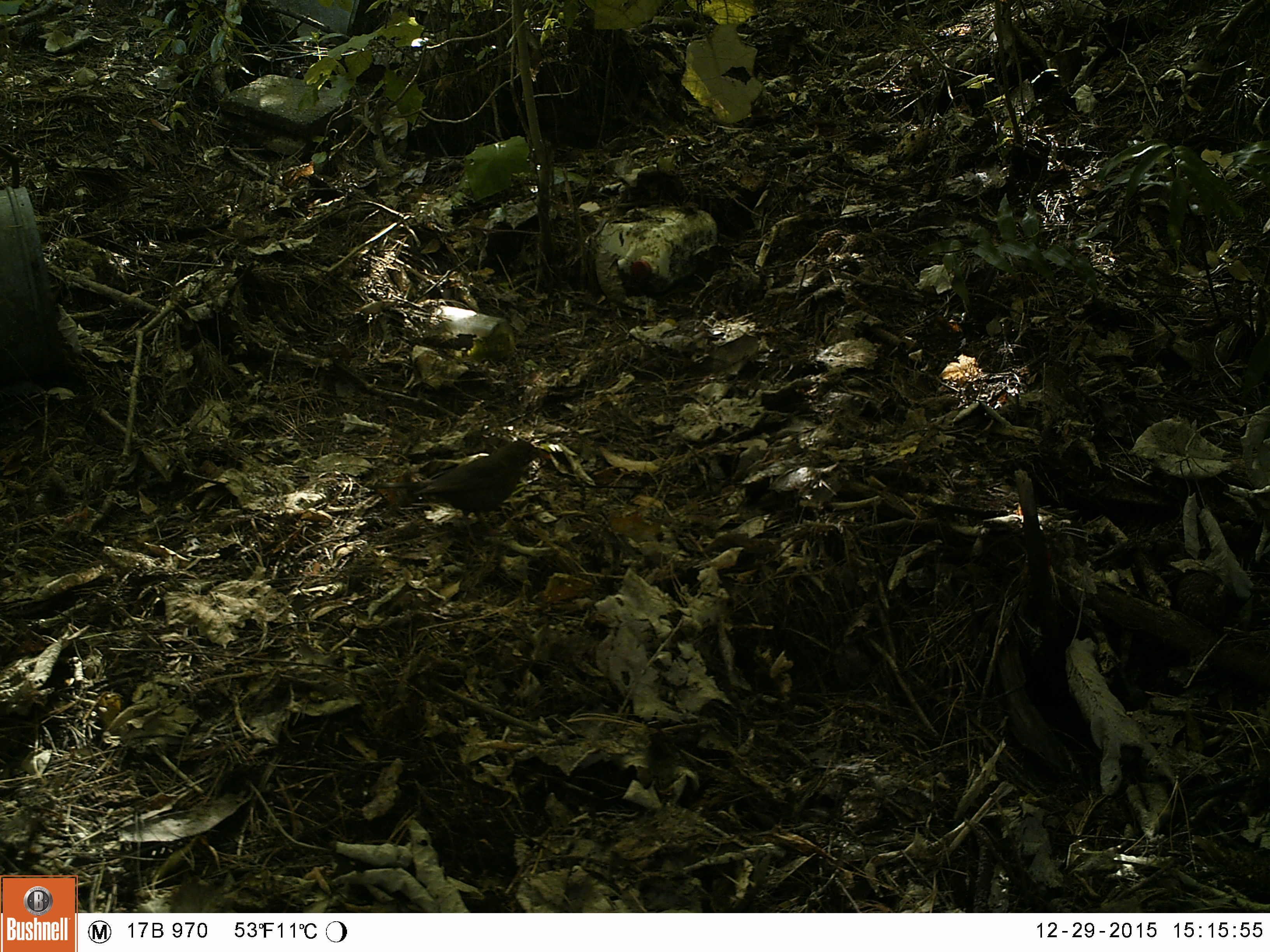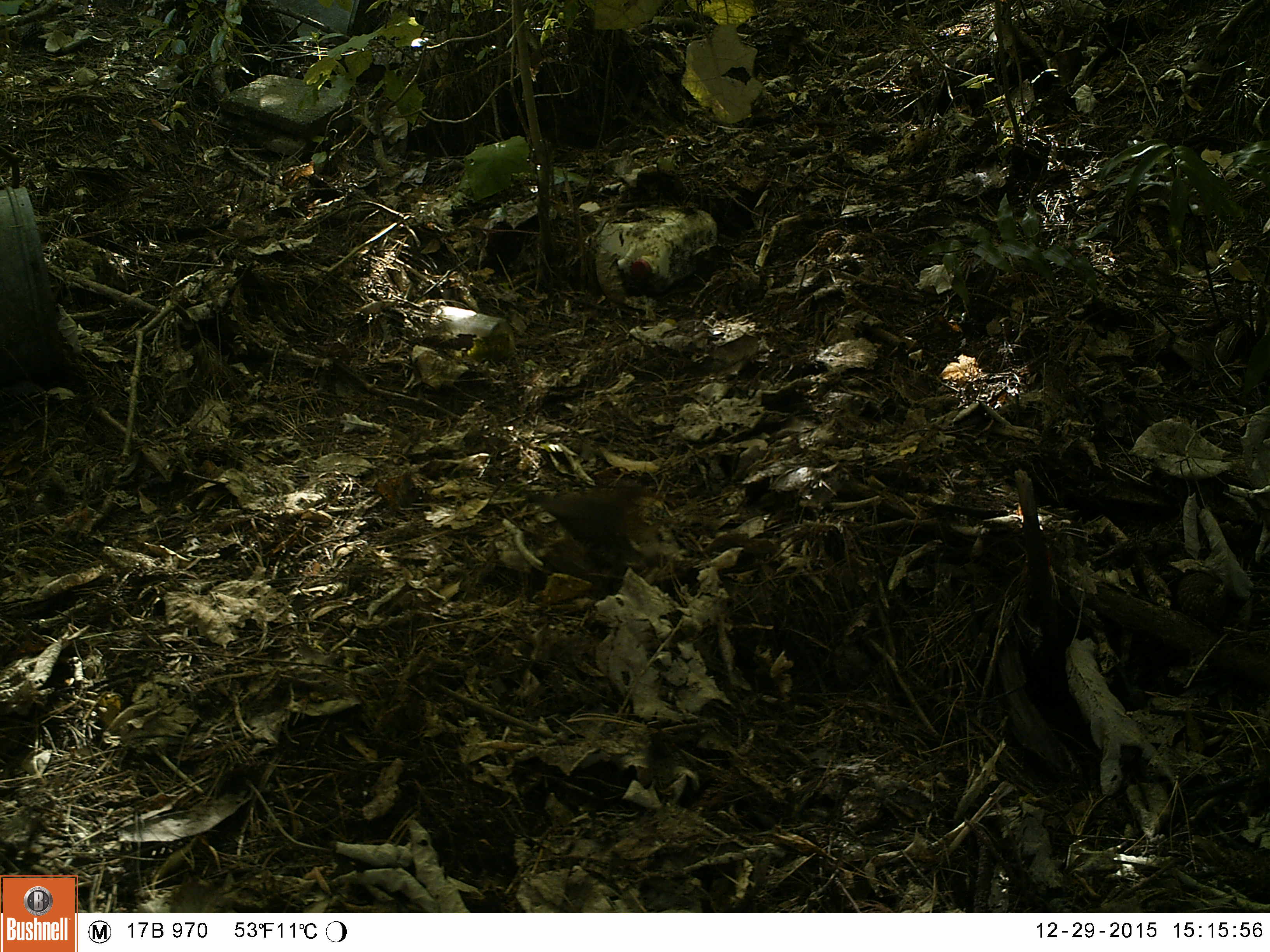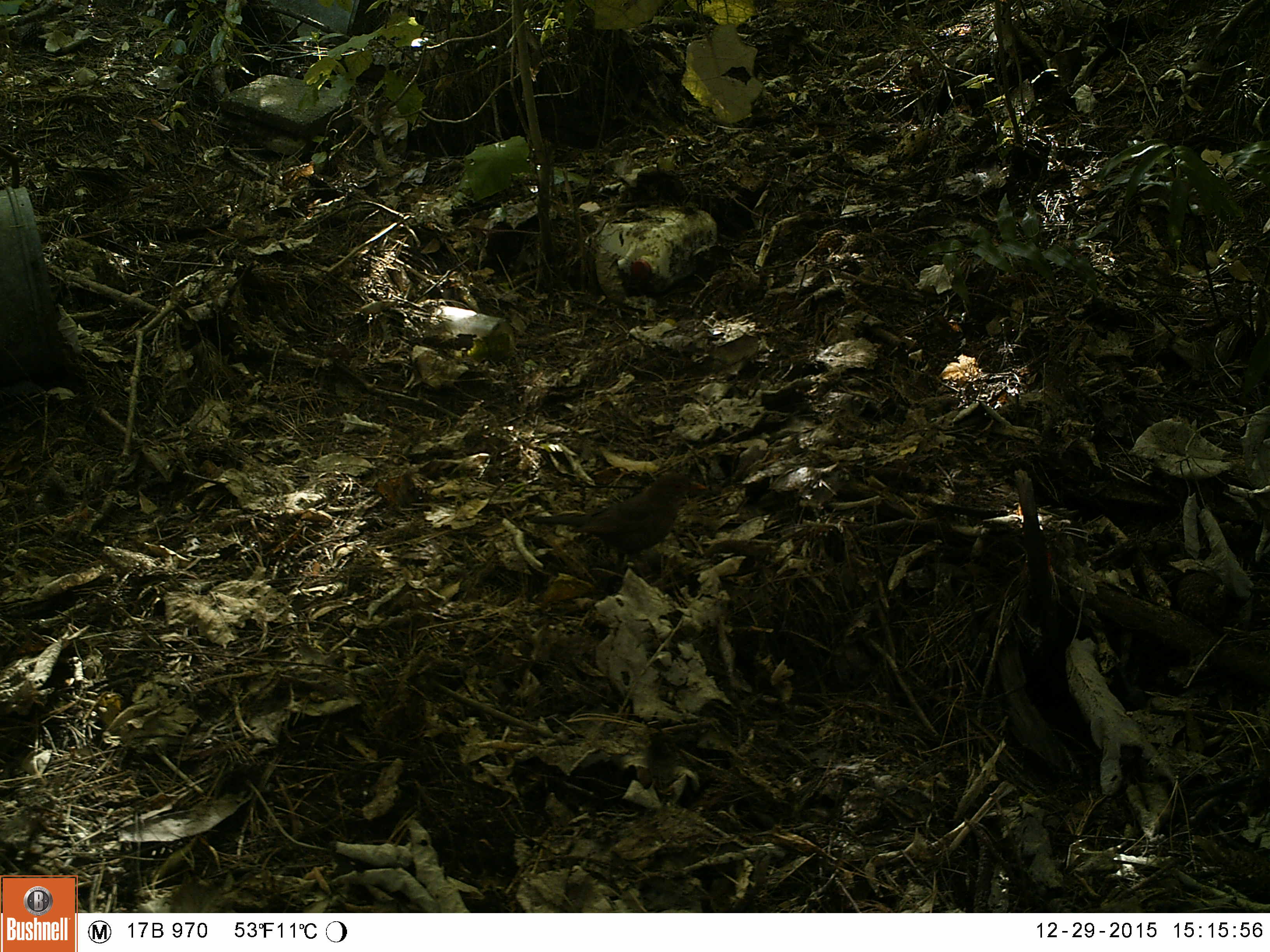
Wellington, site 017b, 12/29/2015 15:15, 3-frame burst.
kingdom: Animalia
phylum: Chordata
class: Aves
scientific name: Aves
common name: bird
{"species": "bird (Aves)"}